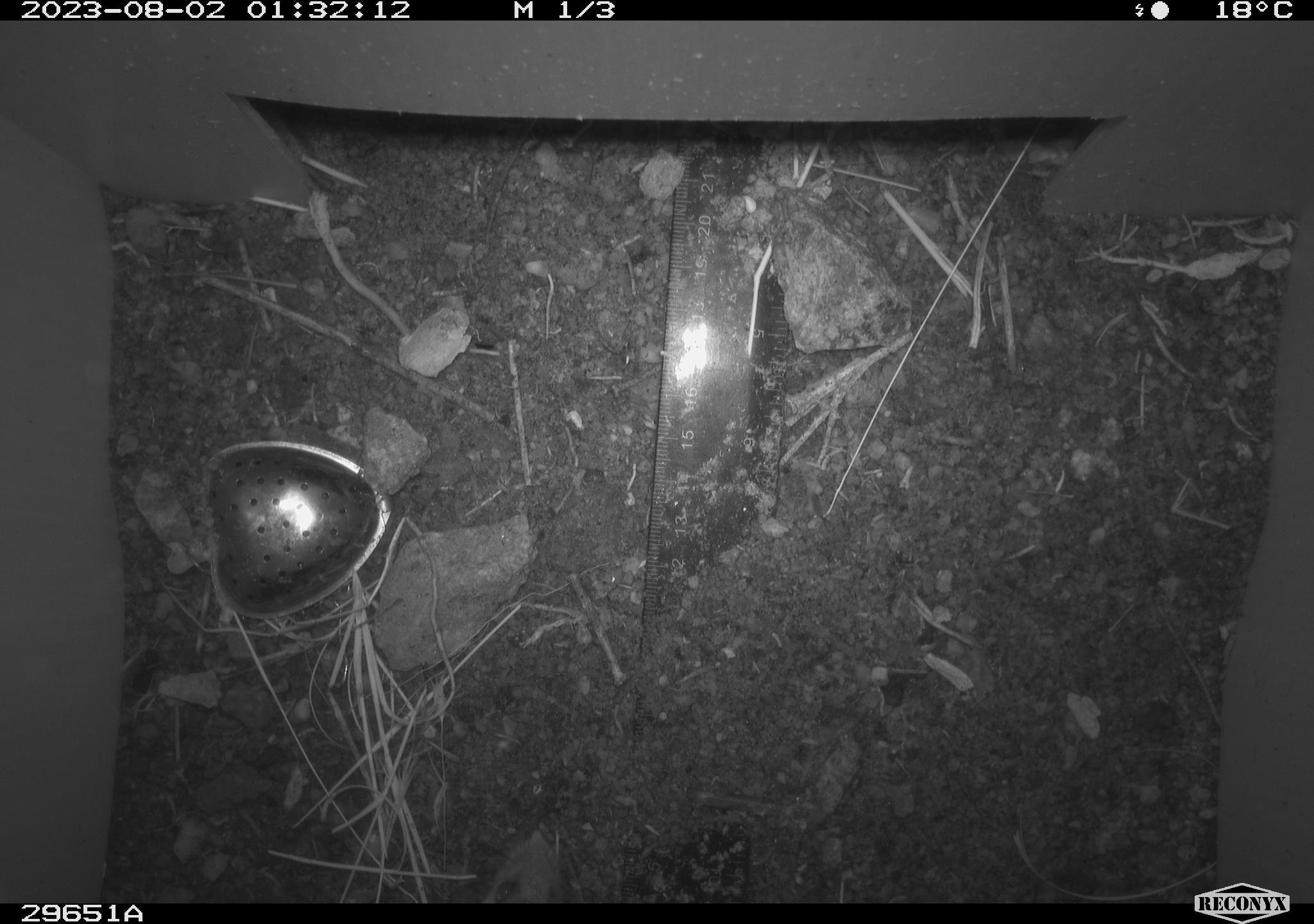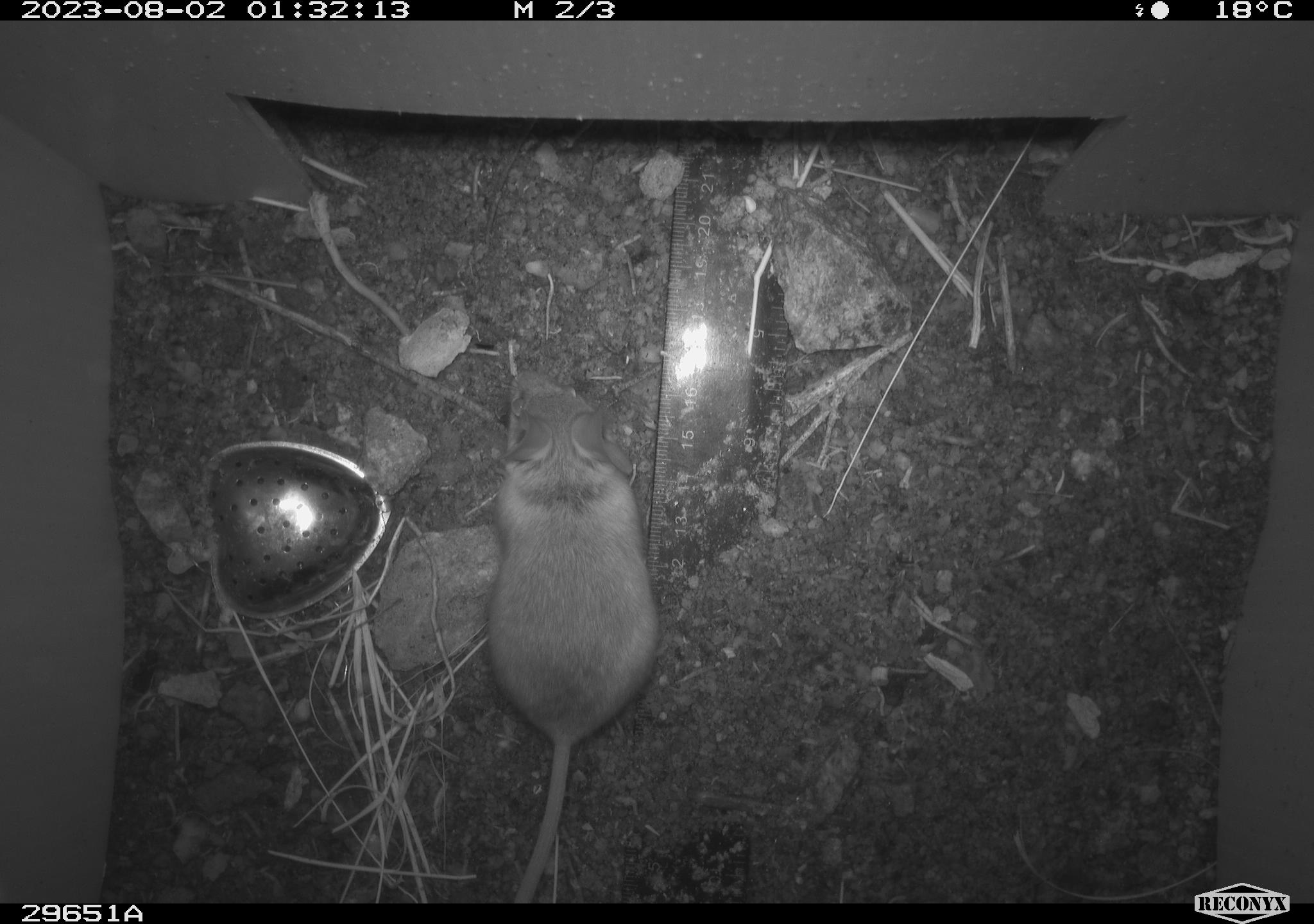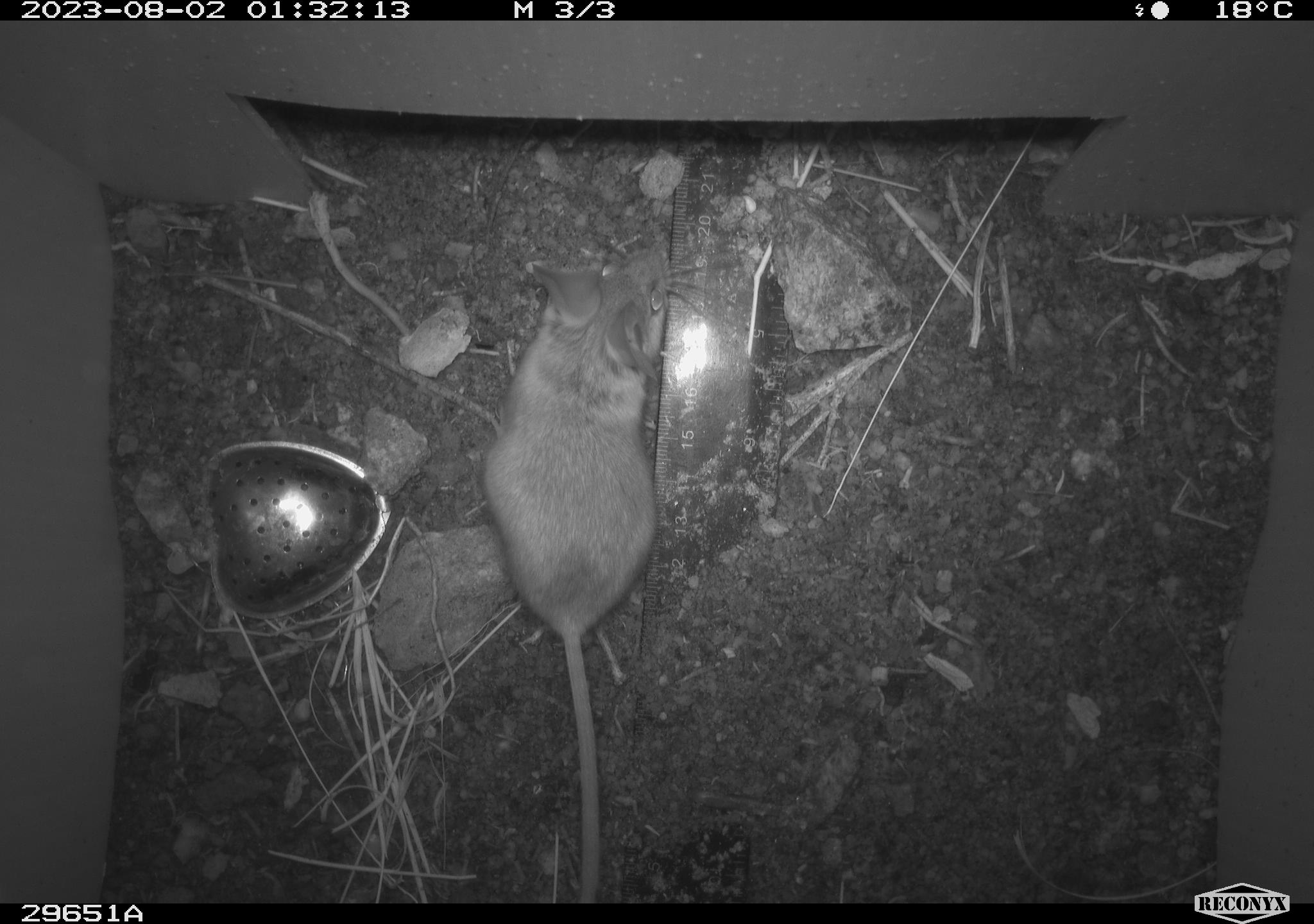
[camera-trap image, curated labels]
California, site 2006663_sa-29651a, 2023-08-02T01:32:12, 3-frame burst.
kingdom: Animalia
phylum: Chordata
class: Mammalia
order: Rodentia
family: Cricetidae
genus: Peromyscus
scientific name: Peromyscus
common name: deer mice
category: peromyscus species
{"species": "peromyscus species (deer mice) (Peromyscus)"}